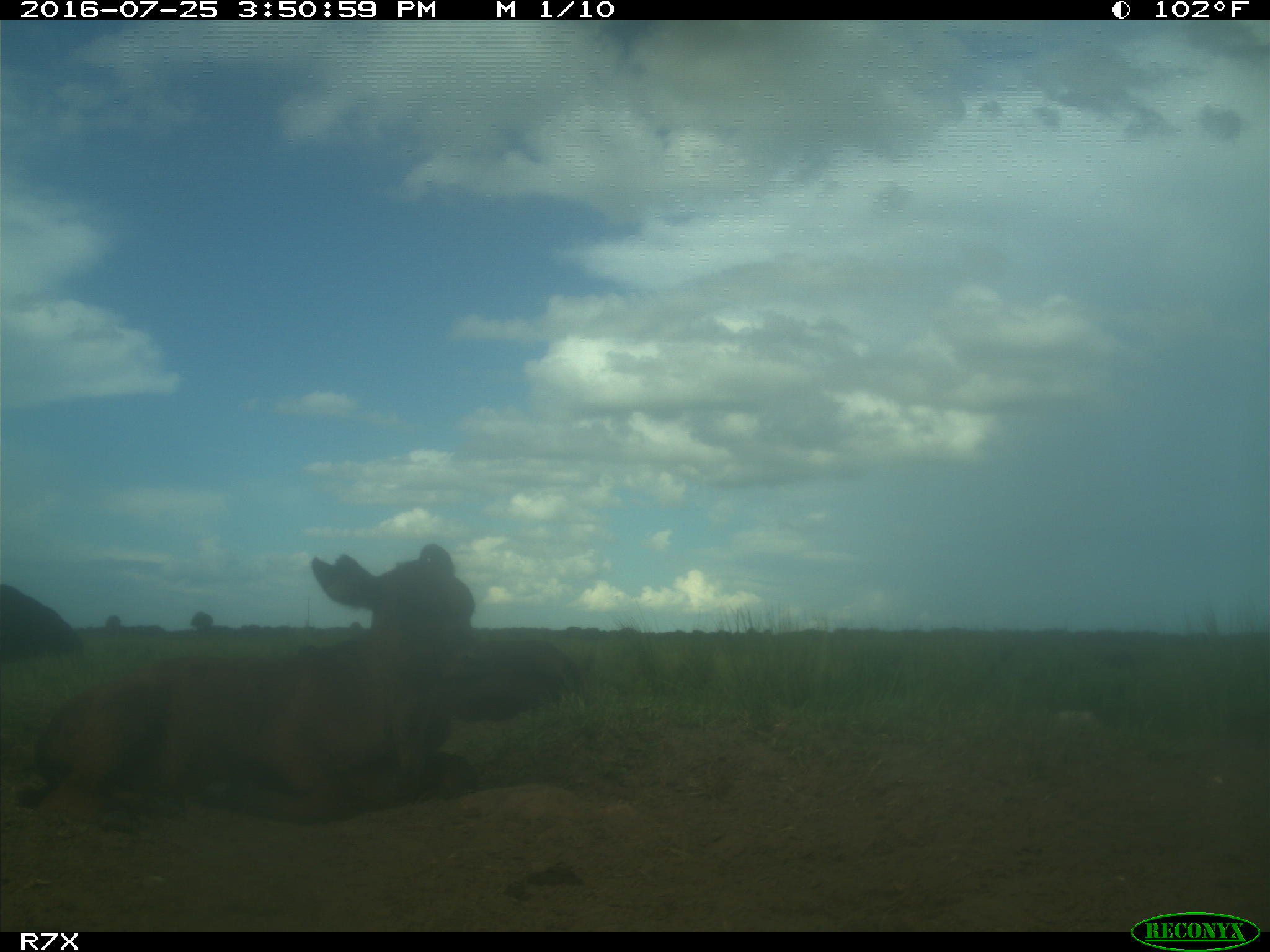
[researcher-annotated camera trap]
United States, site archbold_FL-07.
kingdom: Animalia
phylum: Chordata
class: Mammalia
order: Artiodactyla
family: Bovidae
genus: Bos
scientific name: Bos taurus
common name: domestic cow